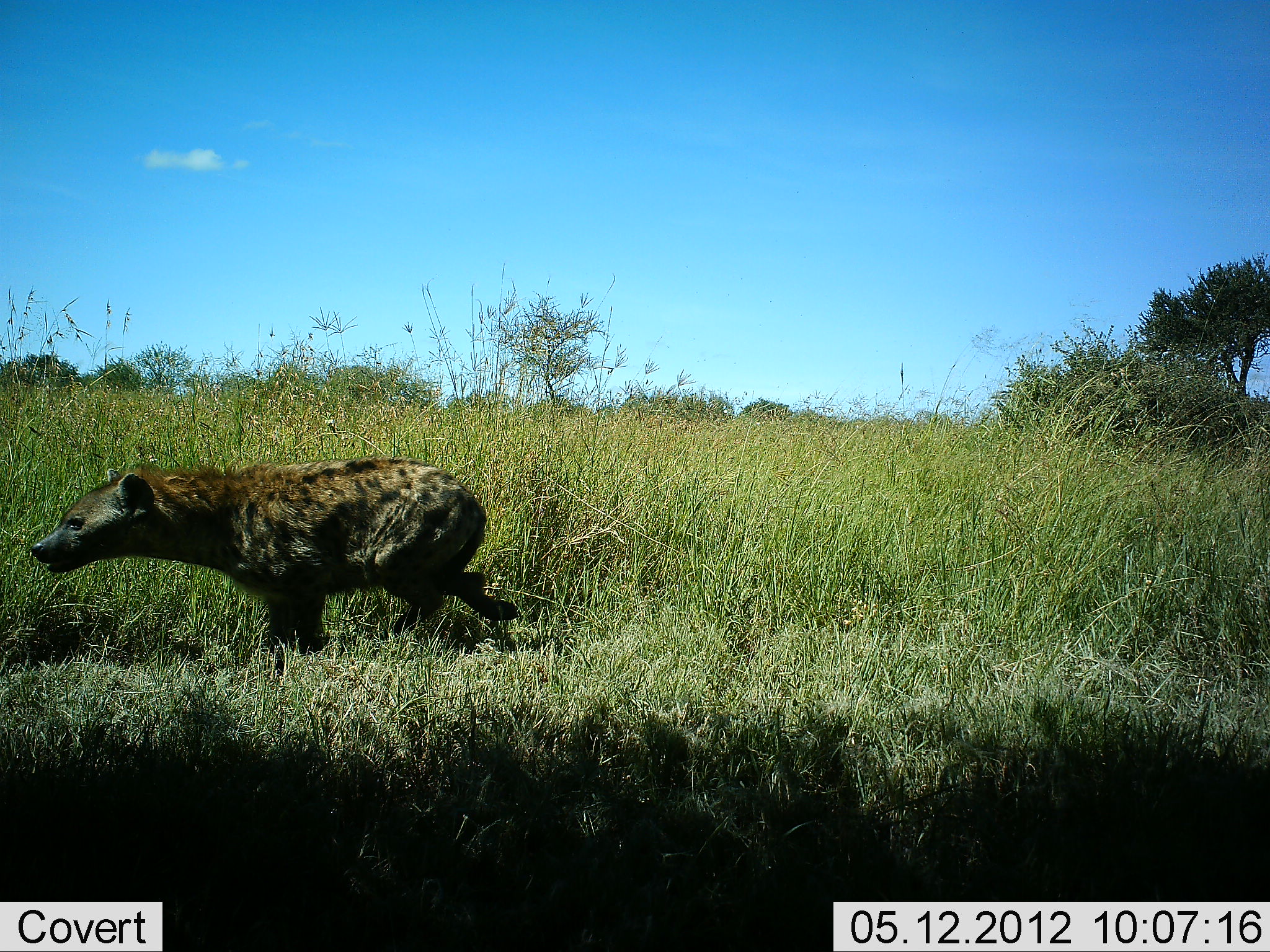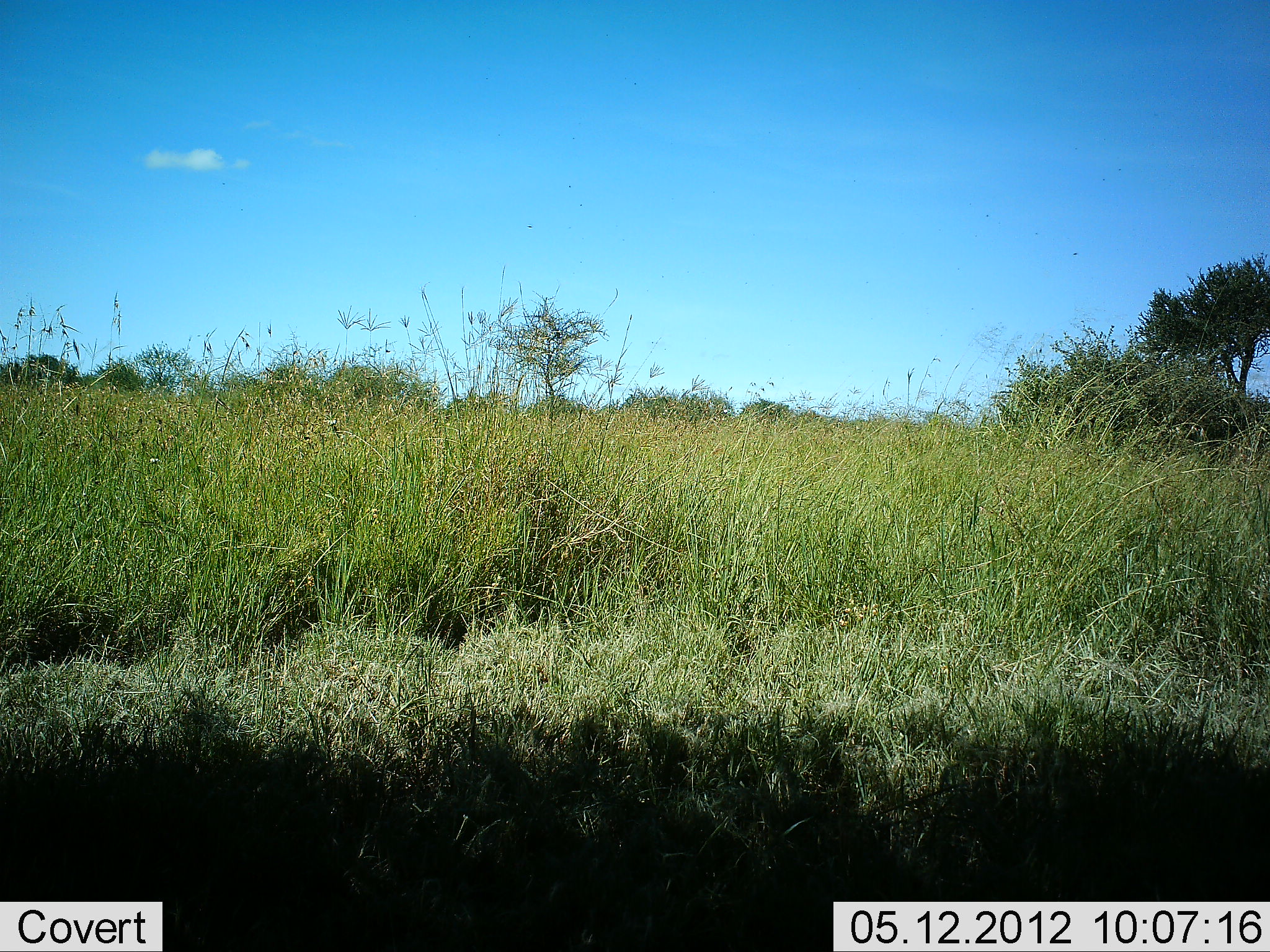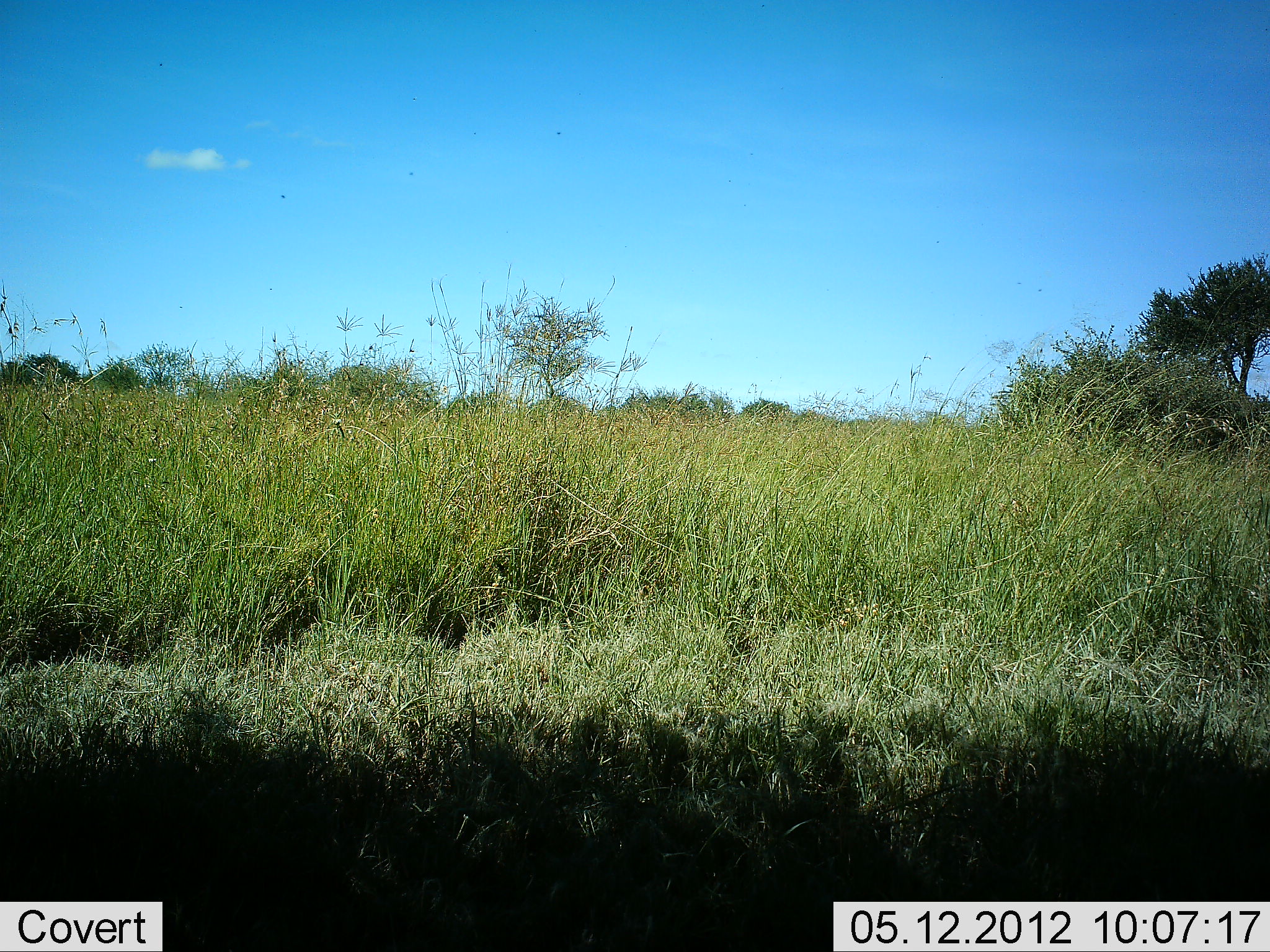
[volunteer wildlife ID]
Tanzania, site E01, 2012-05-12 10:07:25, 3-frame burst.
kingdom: Animalia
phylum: Chordata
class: Mammalia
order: Carnivora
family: Hyaenidae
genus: Crocuta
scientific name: Crocuta crocuta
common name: spotted hyena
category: hyenaspotted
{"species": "hyenaspotted (spotted hyena) (Crocuta crocuta)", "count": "1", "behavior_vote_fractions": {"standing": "0%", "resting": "0%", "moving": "100%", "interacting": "0%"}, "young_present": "0%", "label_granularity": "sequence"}